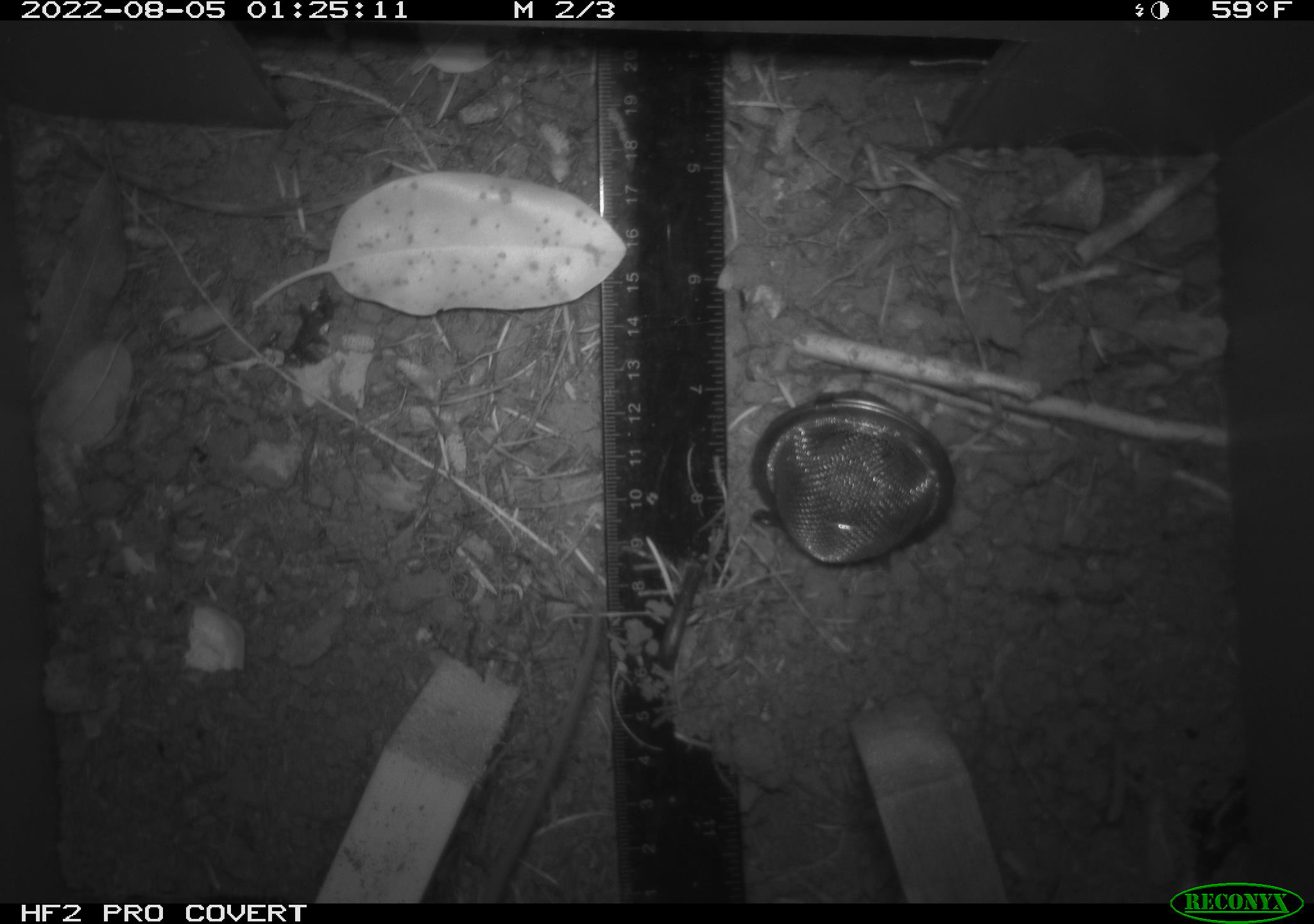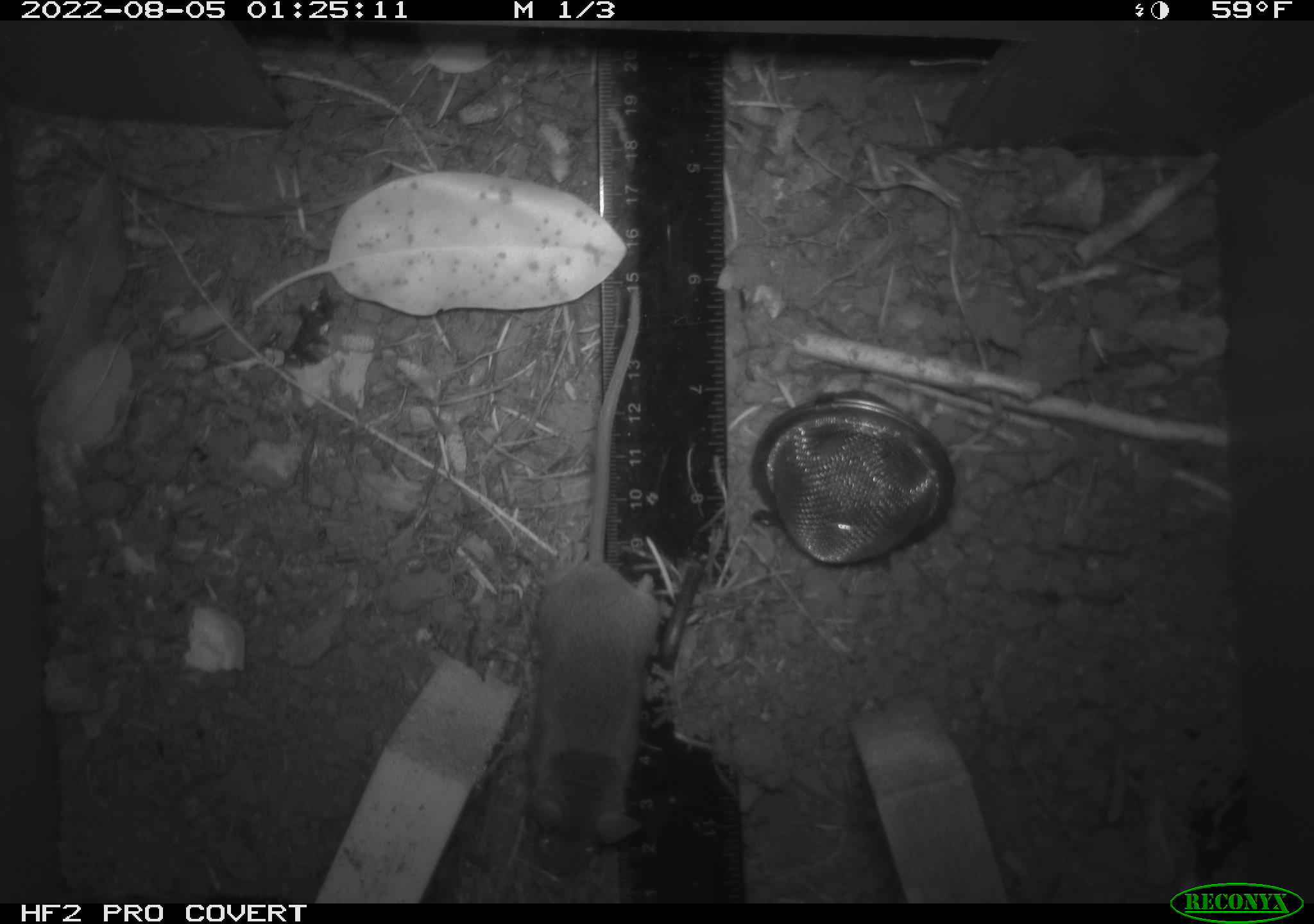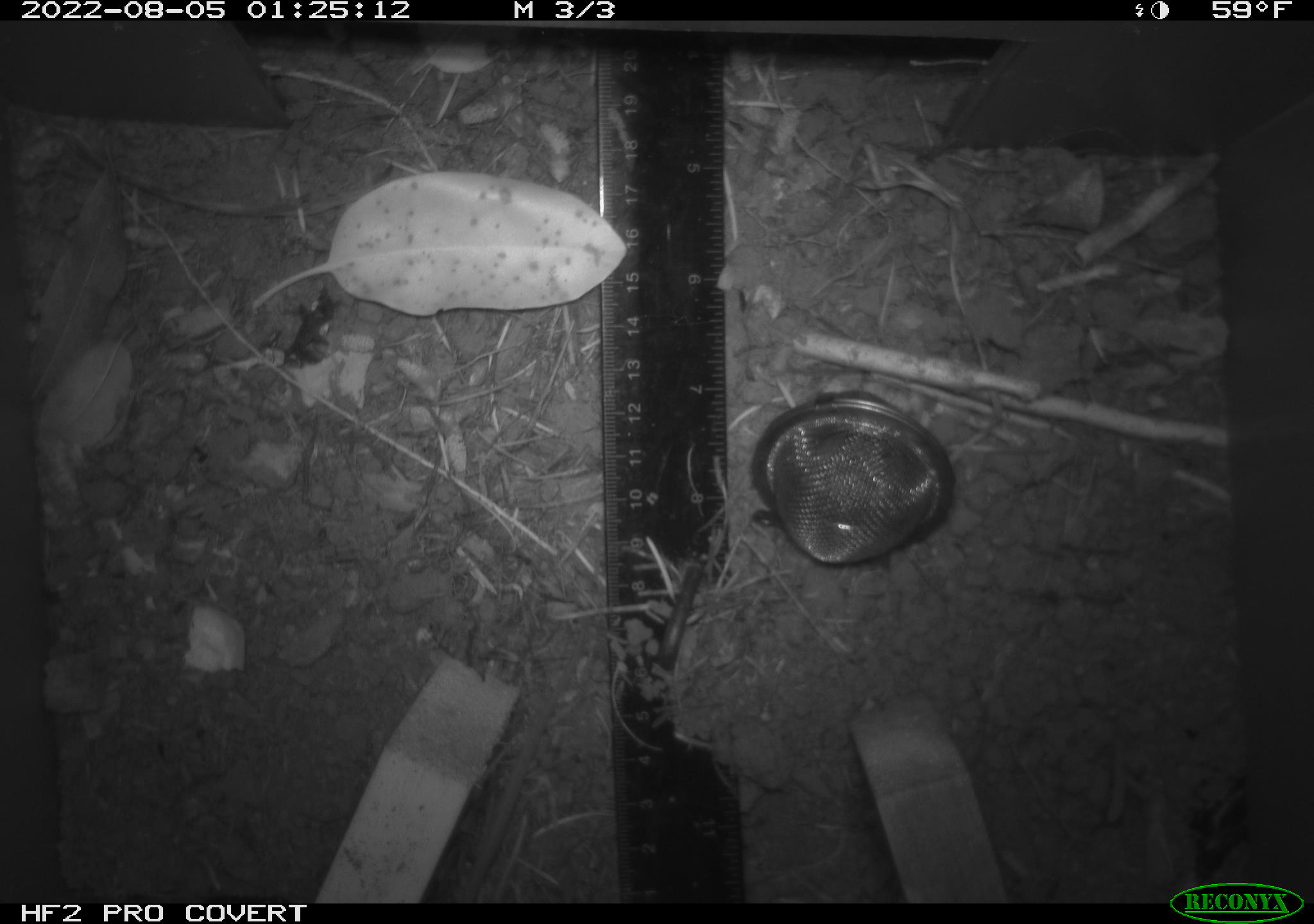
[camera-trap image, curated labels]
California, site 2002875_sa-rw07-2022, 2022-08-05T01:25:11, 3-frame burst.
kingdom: Animalia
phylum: Chordata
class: Mammalia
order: Rodentia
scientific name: Rodentia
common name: mouse species